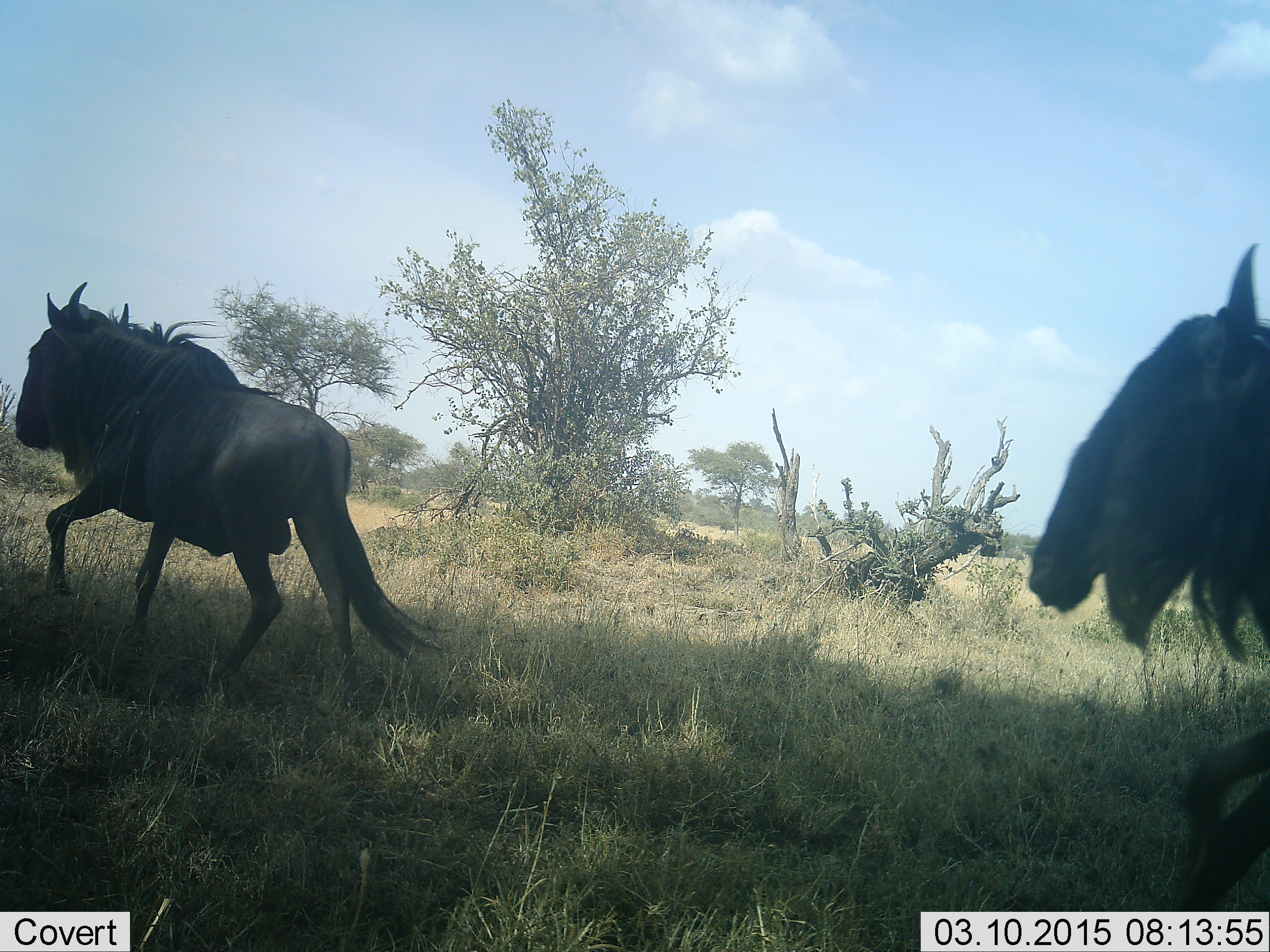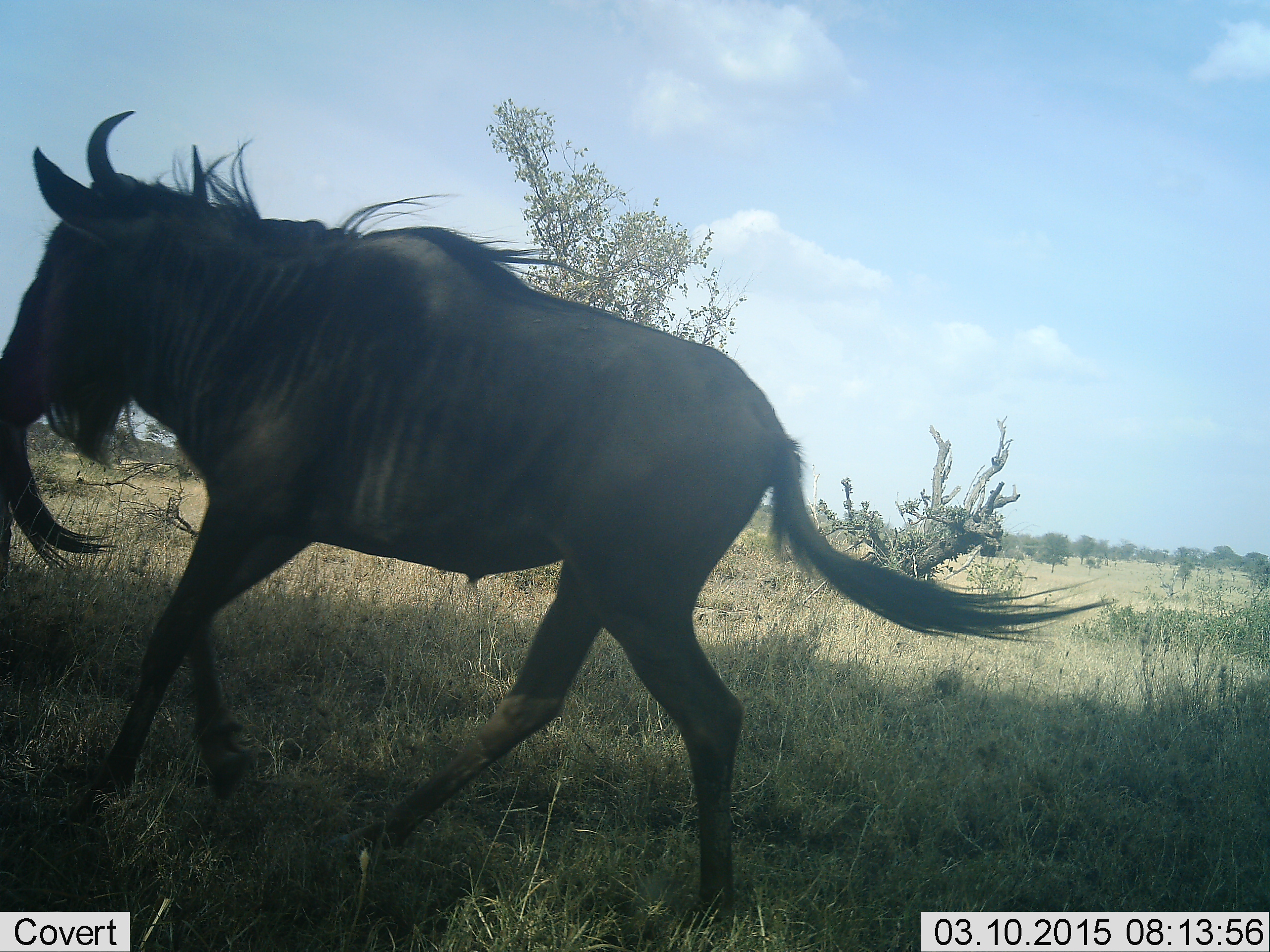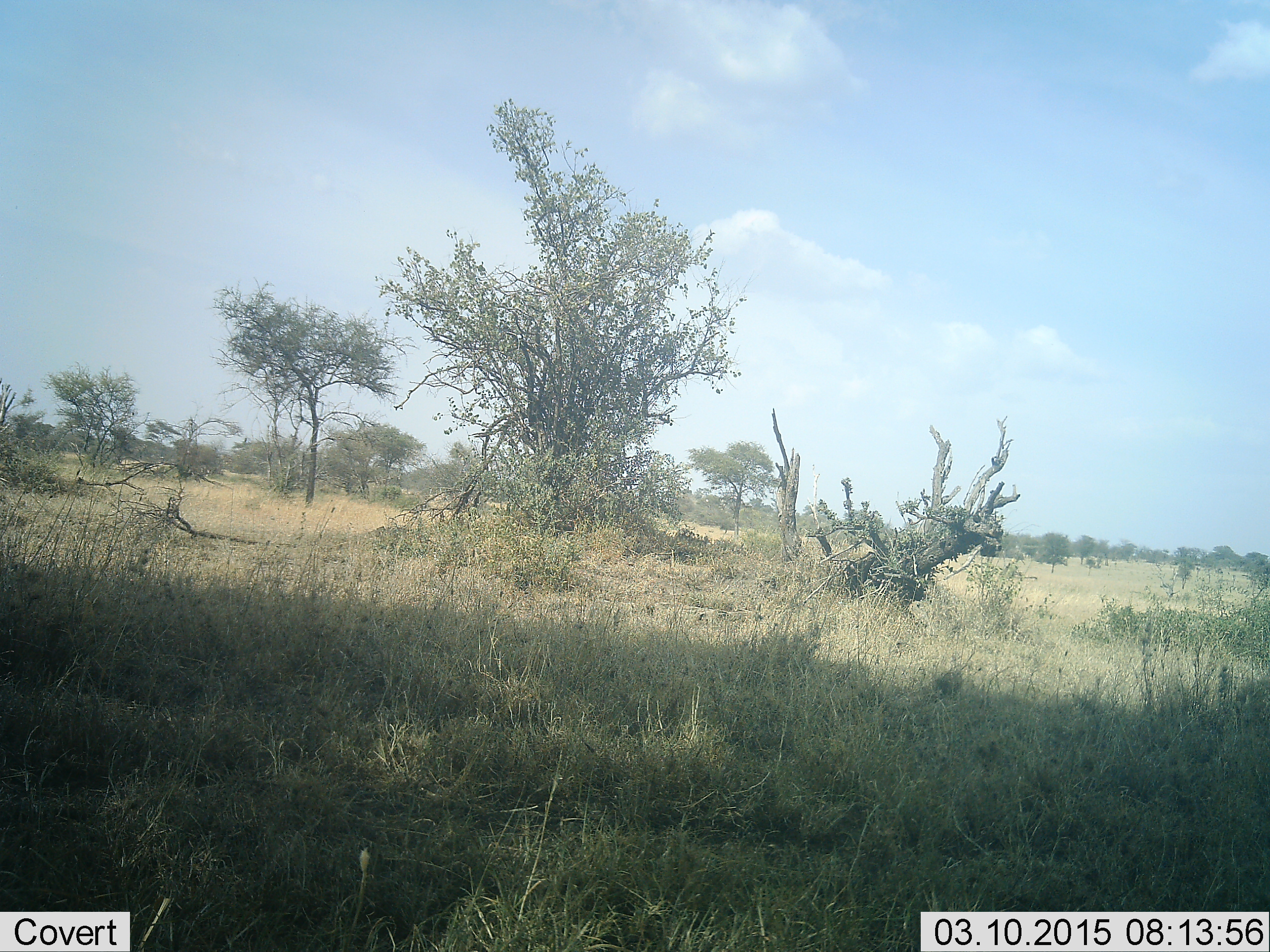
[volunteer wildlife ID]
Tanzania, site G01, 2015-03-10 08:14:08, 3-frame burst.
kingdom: Animalia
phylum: Chordata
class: Mammalia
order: Artiodactyla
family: Bovidae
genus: Connochaetes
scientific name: Connochaetes taurinus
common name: blue wildebeest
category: wildebeest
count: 2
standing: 10%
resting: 0%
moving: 100%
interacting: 0%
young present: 0%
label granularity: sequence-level